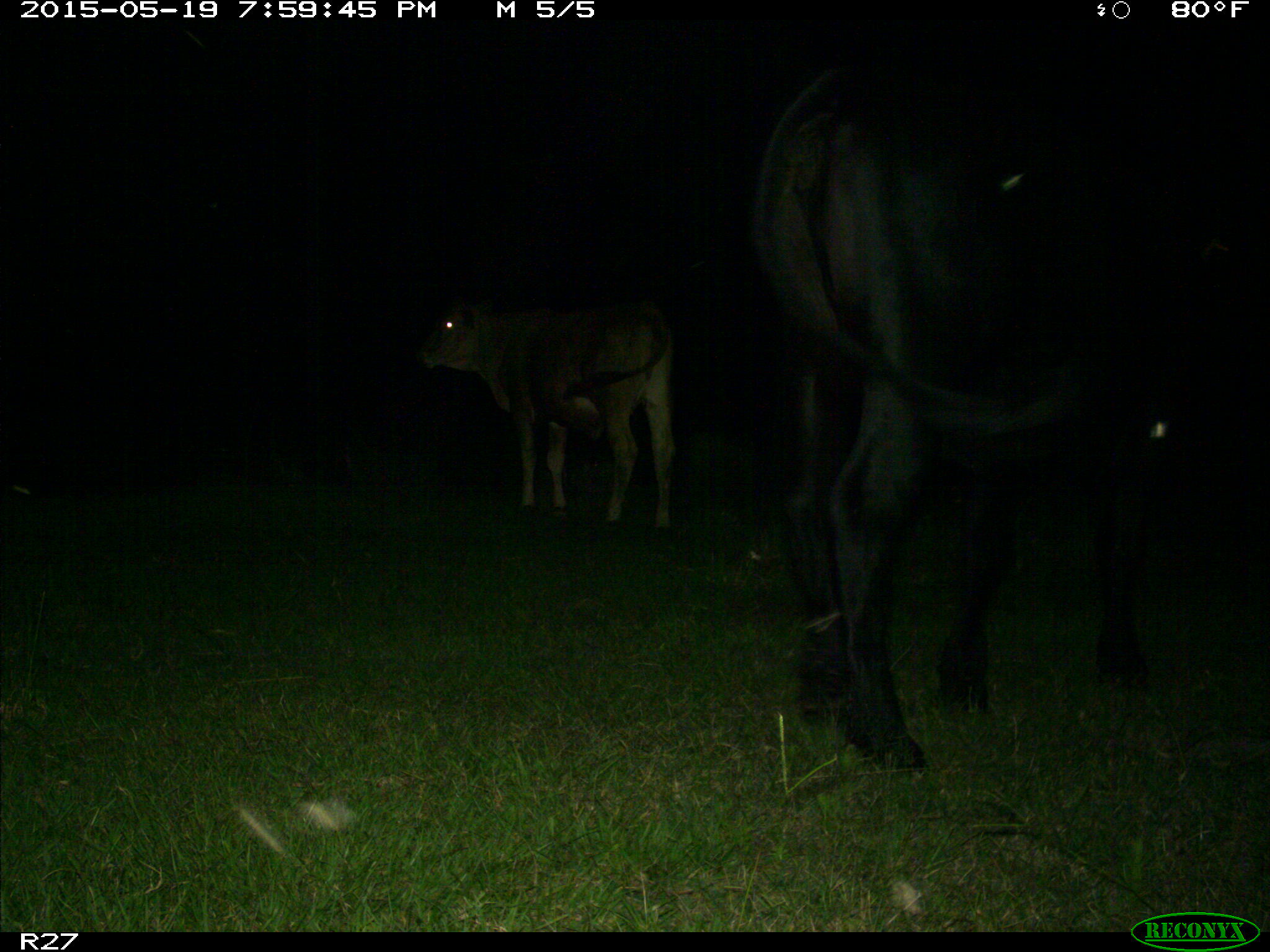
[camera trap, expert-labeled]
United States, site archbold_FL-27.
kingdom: Animalia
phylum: Chordata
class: Mammalia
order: Artiodactyla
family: Bovidae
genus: Bos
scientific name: Bos taurus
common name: domestic cow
Bos taurus (domestic cow).